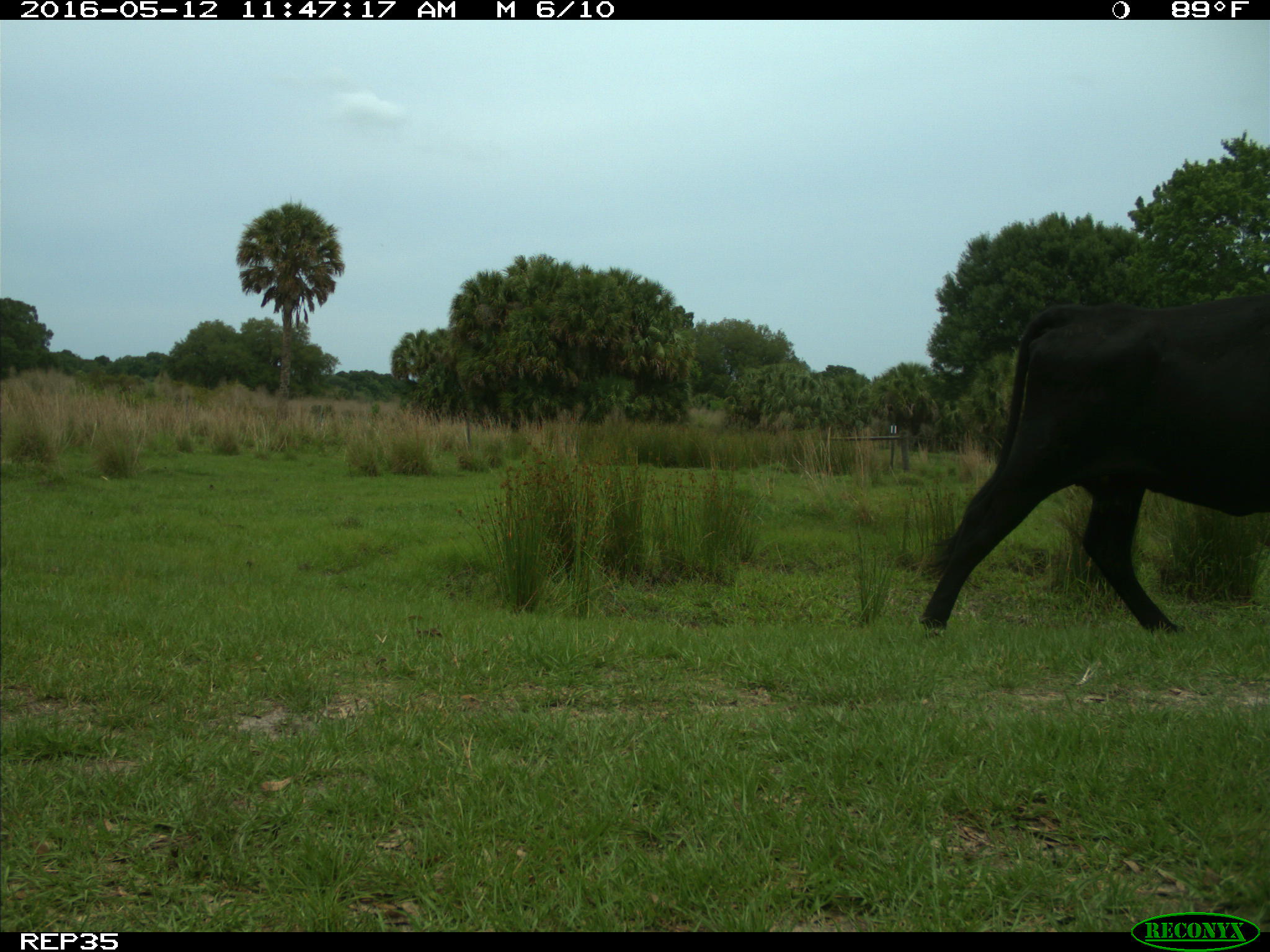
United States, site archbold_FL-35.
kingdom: Animalia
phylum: Chordata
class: Mammalia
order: Artiodactyla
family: Bovidae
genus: Bos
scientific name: Bos taurus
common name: domestic cow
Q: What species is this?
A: Bos taurus (domestic cow).